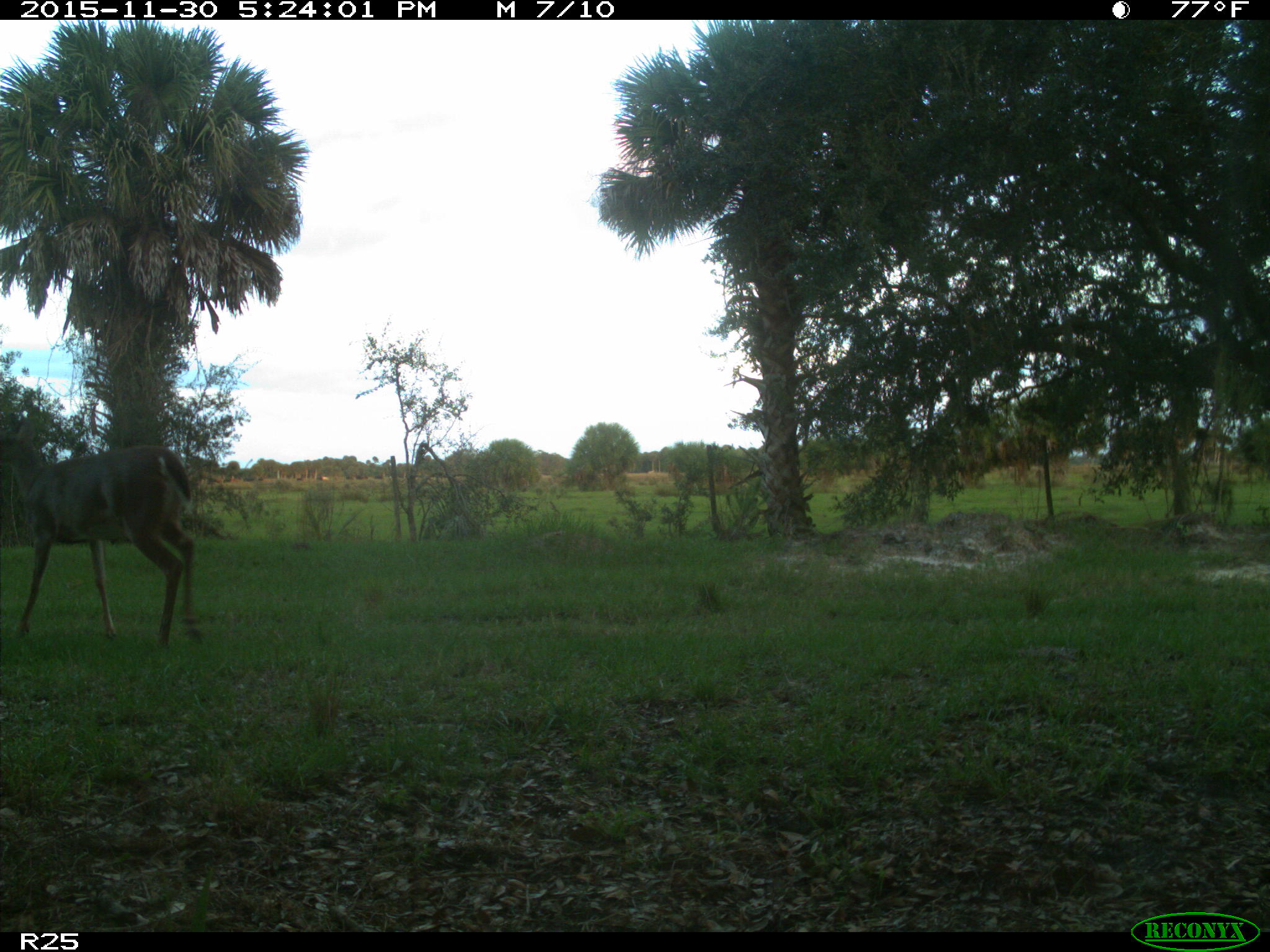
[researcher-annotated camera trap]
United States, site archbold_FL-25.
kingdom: Animalia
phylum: Chordata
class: Mammalia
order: Artiodactyla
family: Cervidae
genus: Odocoileus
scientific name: Odocoileus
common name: deer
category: unidentified deer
Unidentified deer (deer) (Odocoileus).